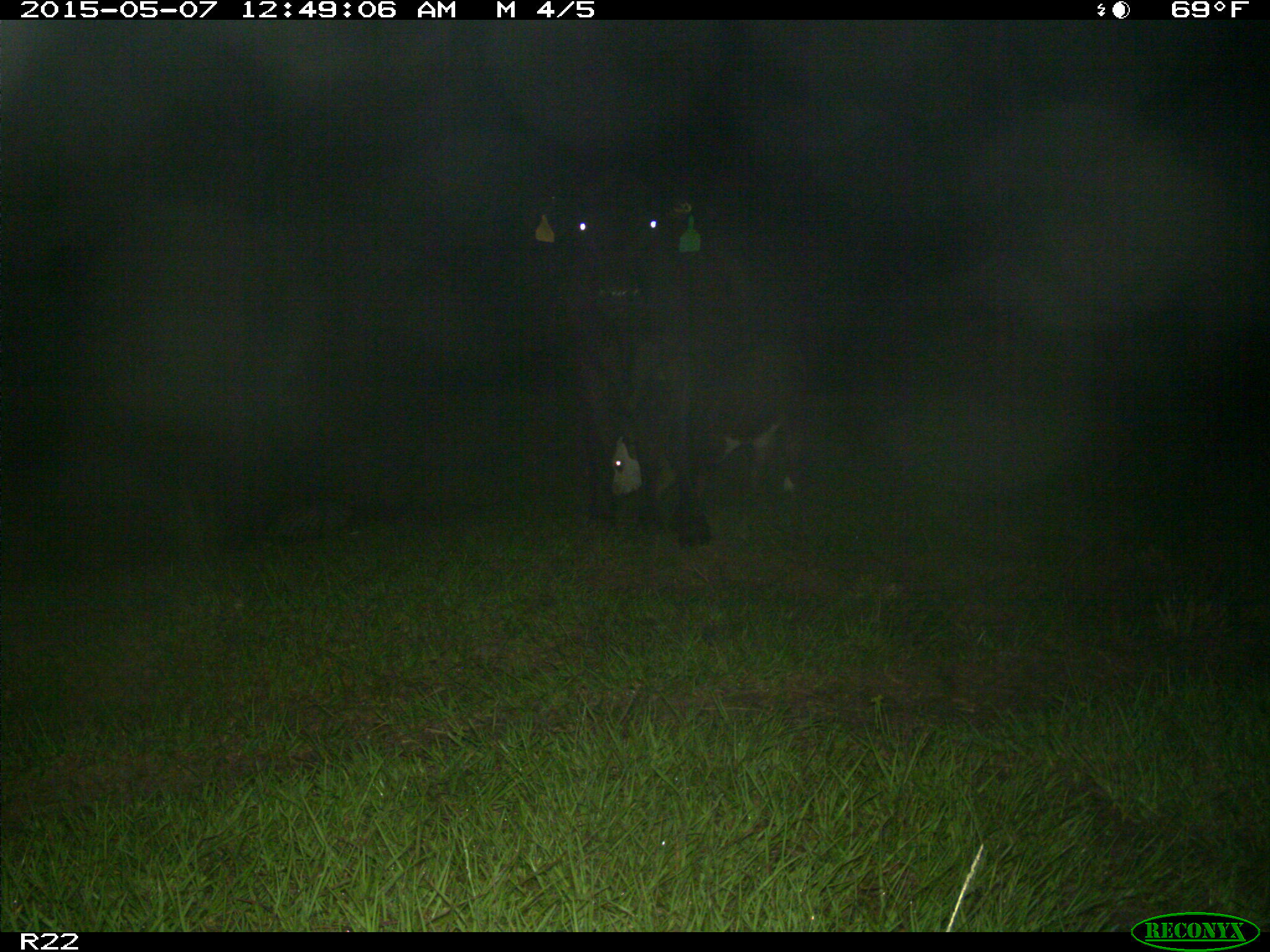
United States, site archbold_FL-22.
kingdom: Animalia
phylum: Chordata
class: Mammalia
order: Artiodactyla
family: Bovidae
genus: Bos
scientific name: Bos taurus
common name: domestic cow